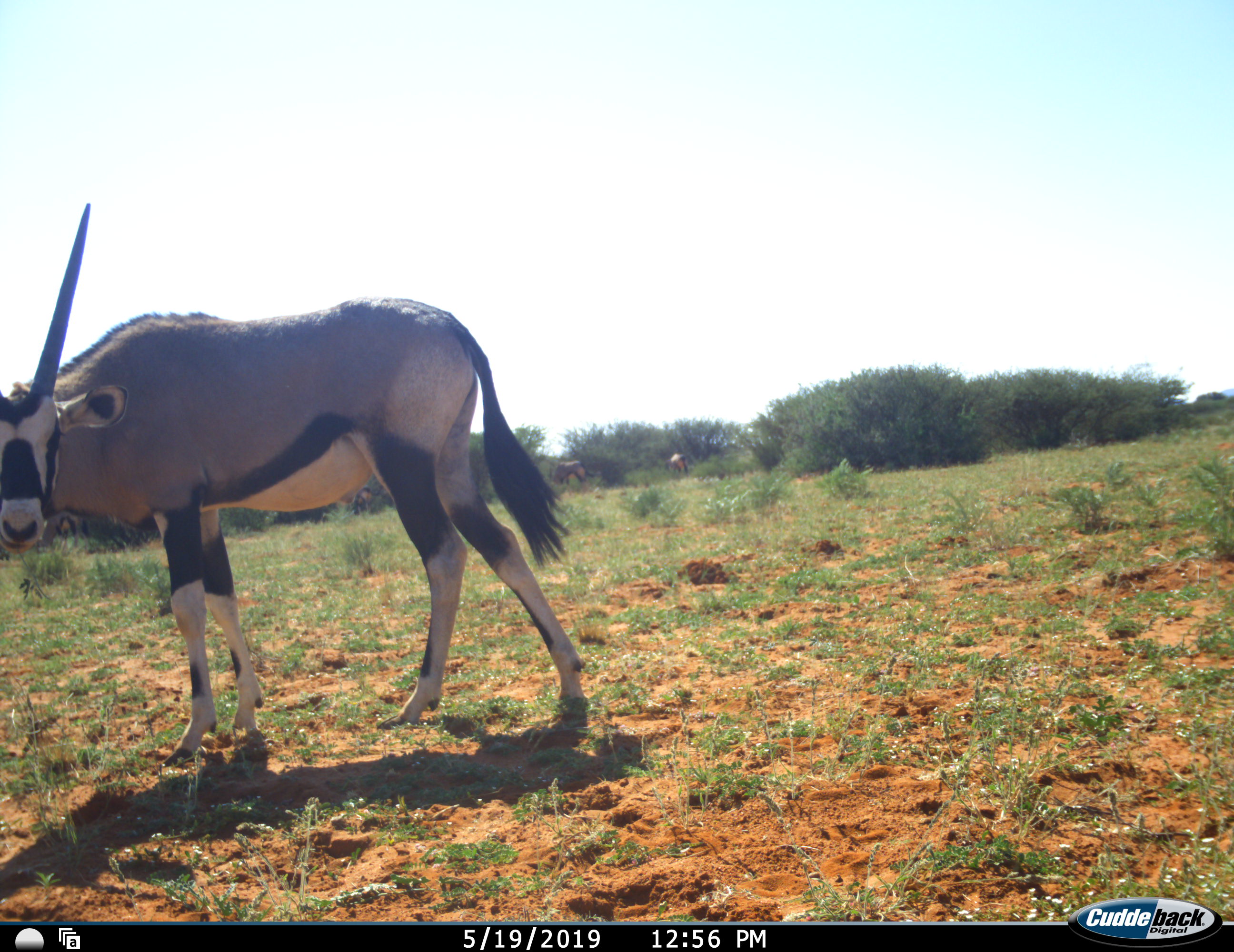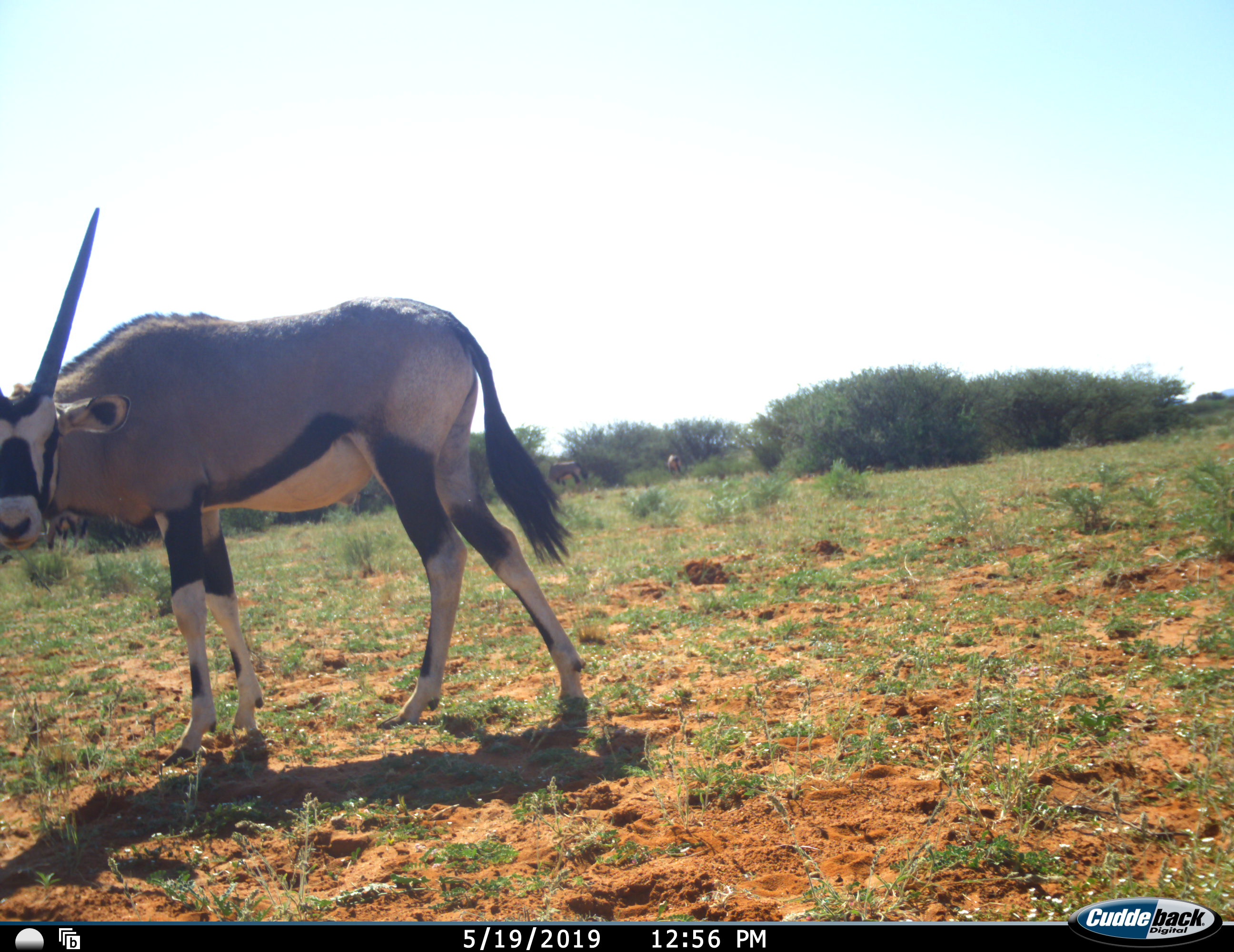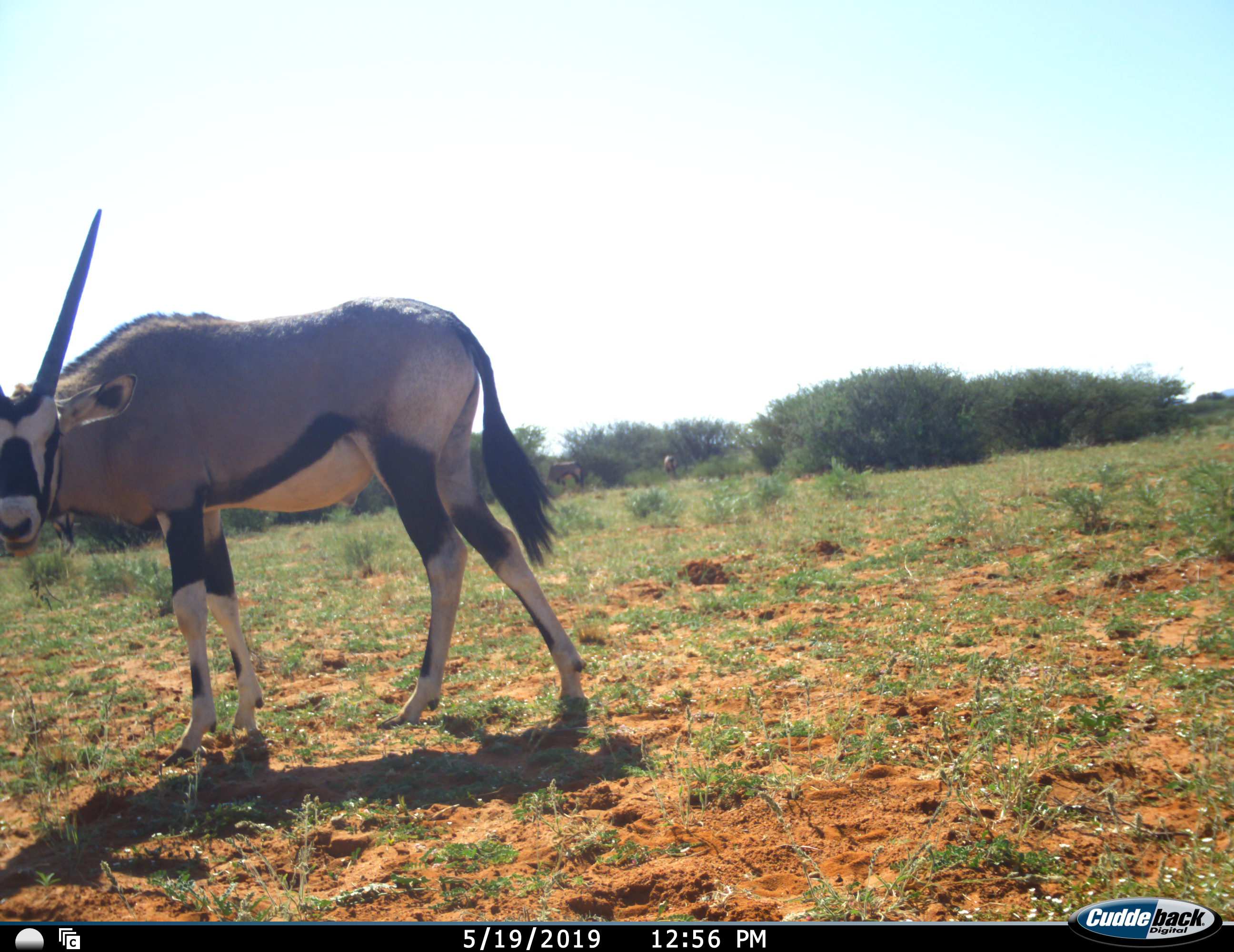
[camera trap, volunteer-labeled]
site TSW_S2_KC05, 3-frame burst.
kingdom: Animalia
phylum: Chordata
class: Mammalia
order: Artiodactyla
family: Bovidae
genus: Oryx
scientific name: Oryx gazella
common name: gemsbok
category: oryx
Oryx (gemsbok) (Oryx gazella), count 3. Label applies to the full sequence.